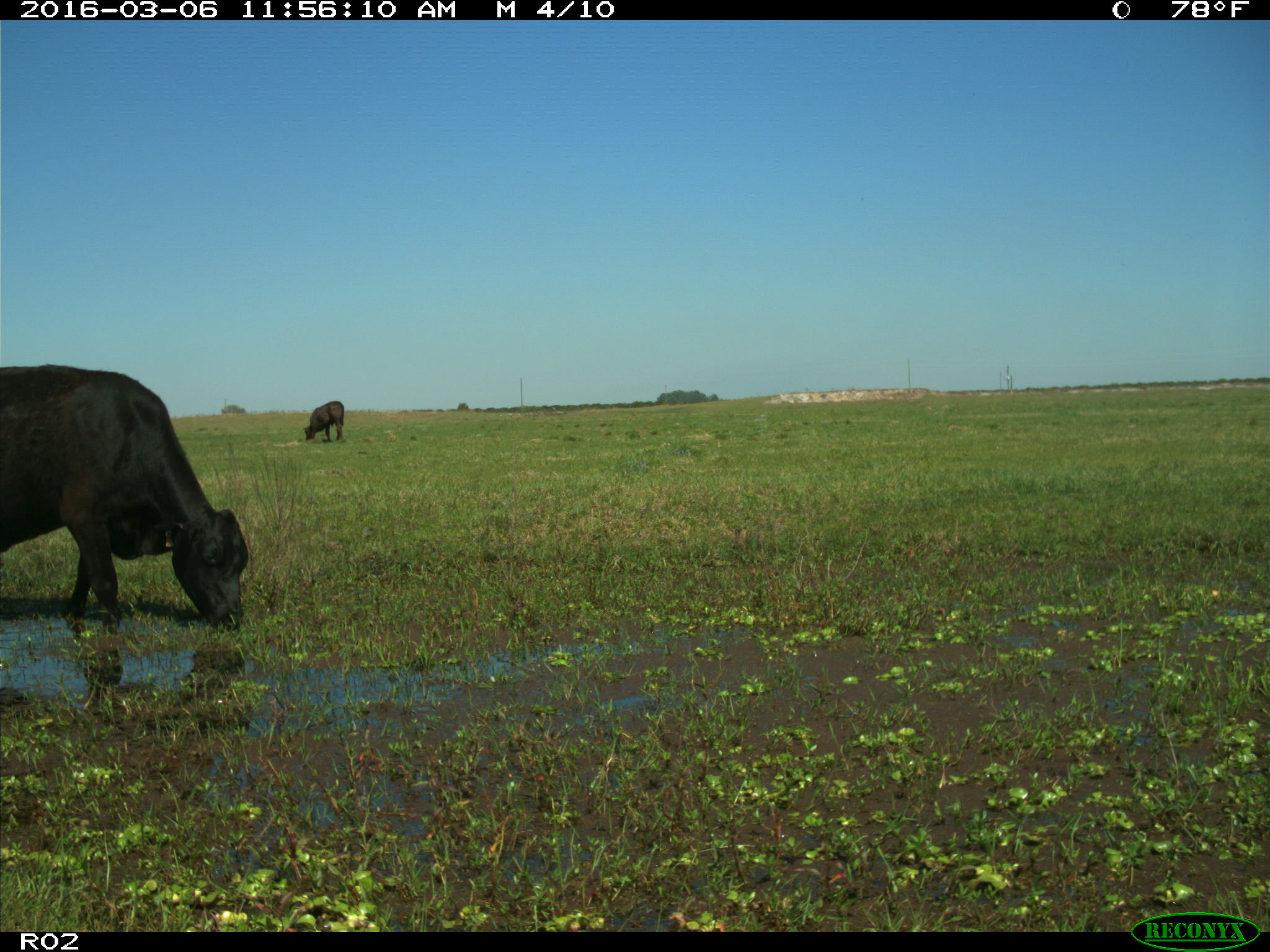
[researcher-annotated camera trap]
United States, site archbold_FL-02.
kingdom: Animalia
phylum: Chordata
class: Mammalia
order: Artiodactyla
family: Bovidae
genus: Bos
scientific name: Bos taurus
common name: domestic cow